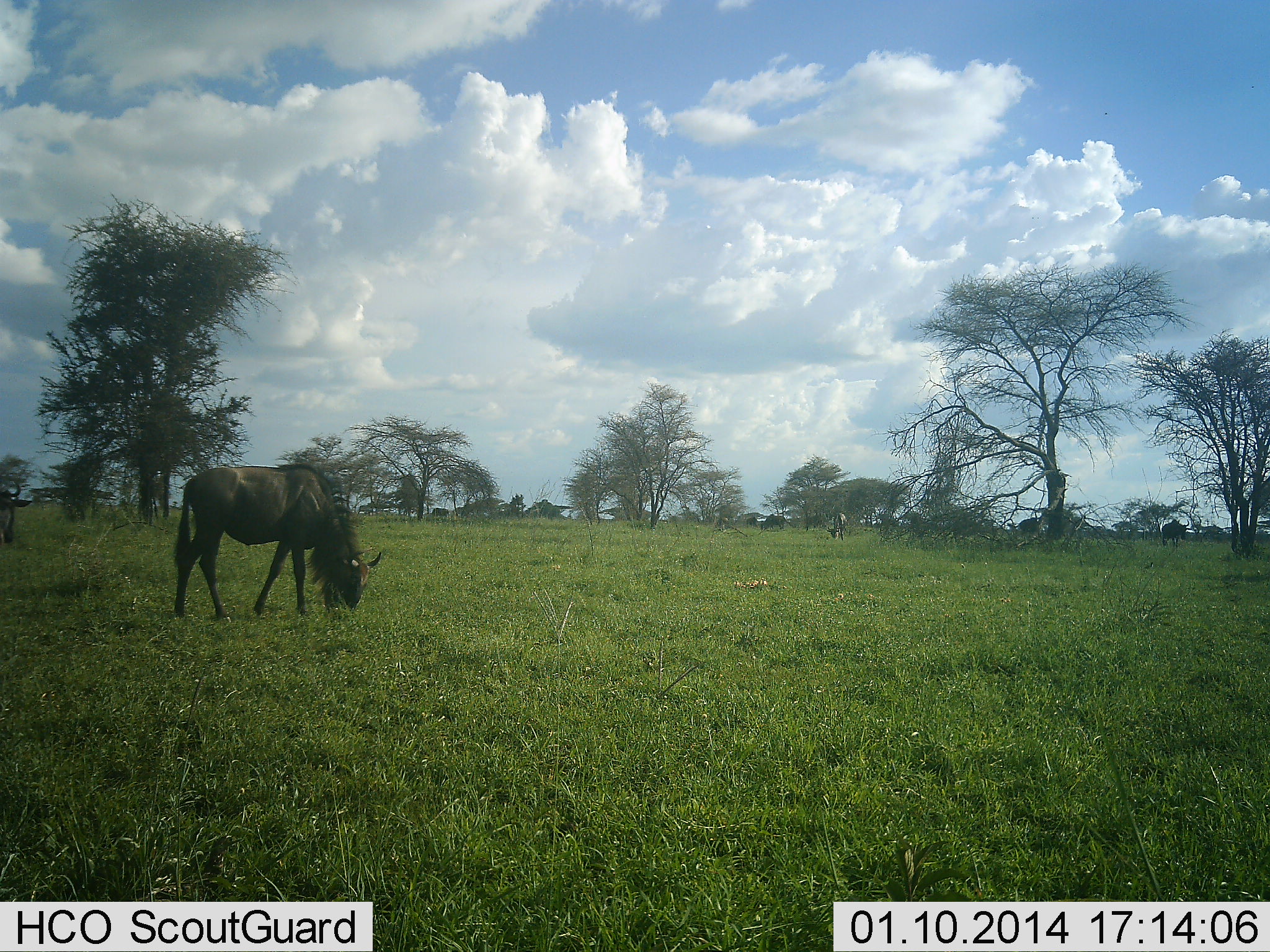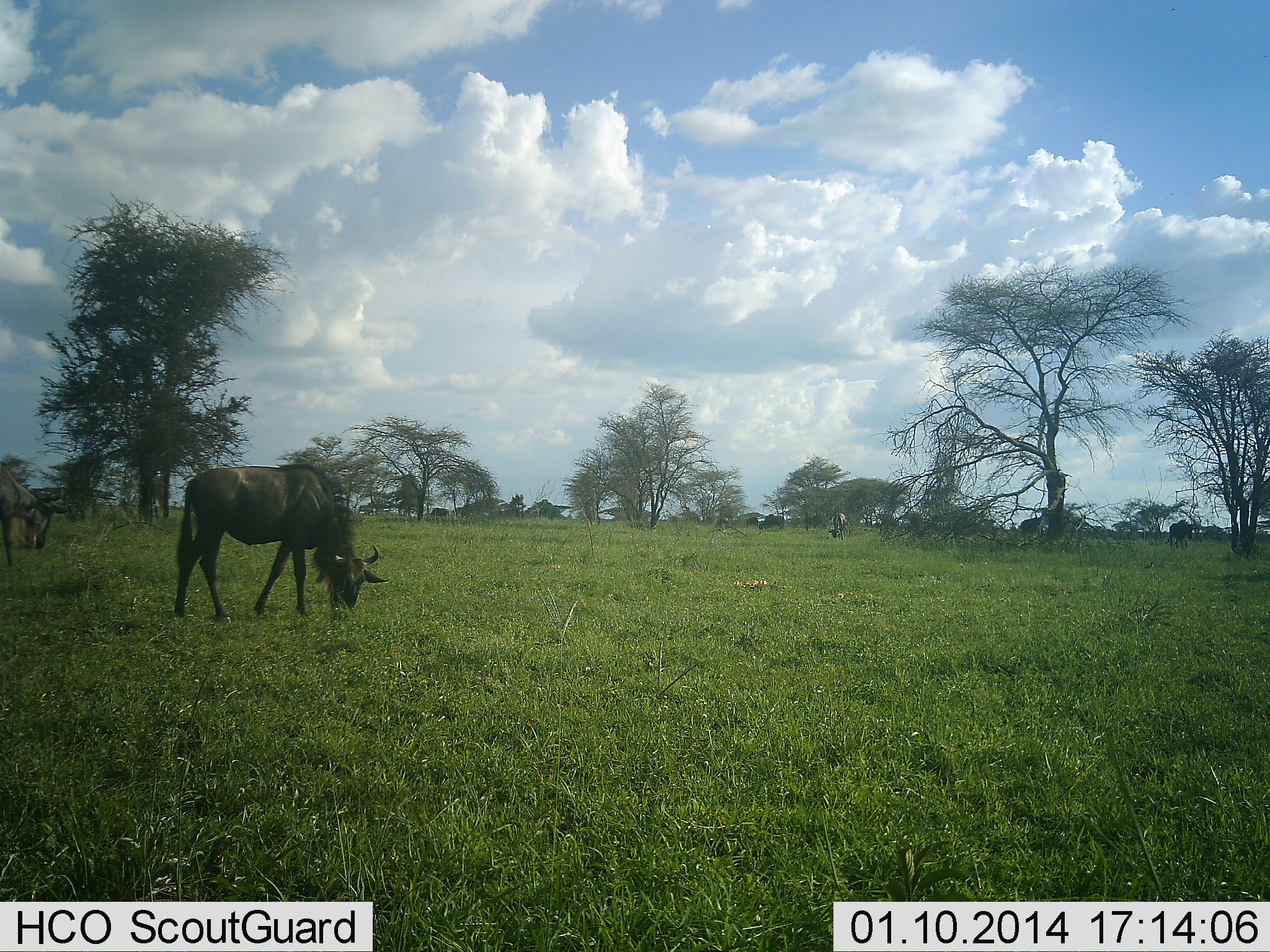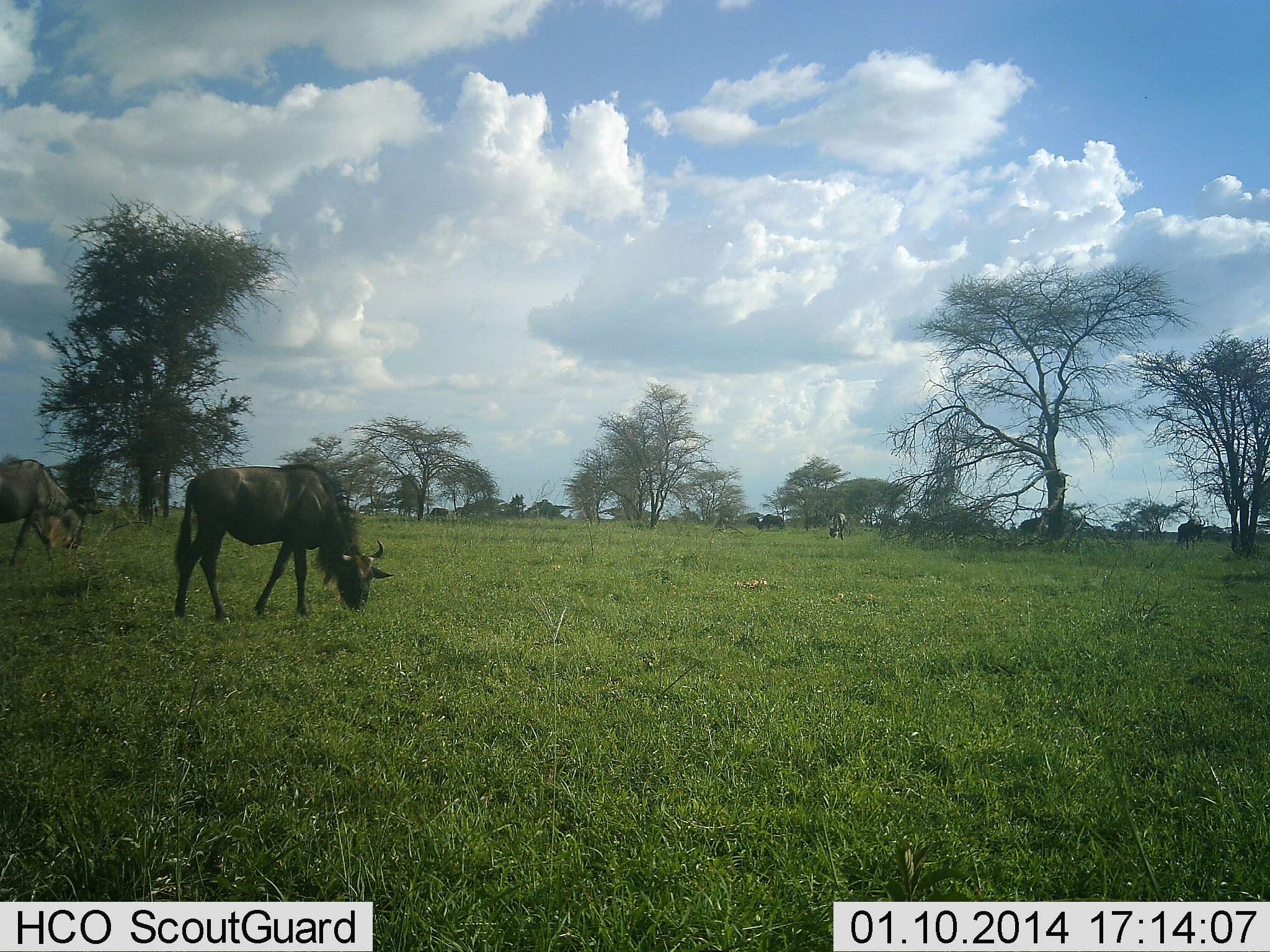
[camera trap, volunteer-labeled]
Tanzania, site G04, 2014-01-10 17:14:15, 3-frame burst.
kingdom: Animalia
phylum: Chordata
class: Mammalia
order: Artiodactyla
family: Bovidae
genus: Connochaetes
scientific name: Connochaetes taurinus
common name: blue wildebeest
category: wildebeest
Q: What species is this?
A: Wildebeest (blue wildebeest) (Connochaetes taurinus).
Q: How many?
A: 6.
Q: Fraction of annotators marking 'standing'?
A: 20%.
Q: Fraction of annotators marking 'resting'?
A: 0%.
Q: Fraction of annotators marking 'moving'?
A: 40%.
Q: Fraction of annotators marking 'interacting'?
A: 0%.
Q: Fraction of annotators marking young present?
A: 0%.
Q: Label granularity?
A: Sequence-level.